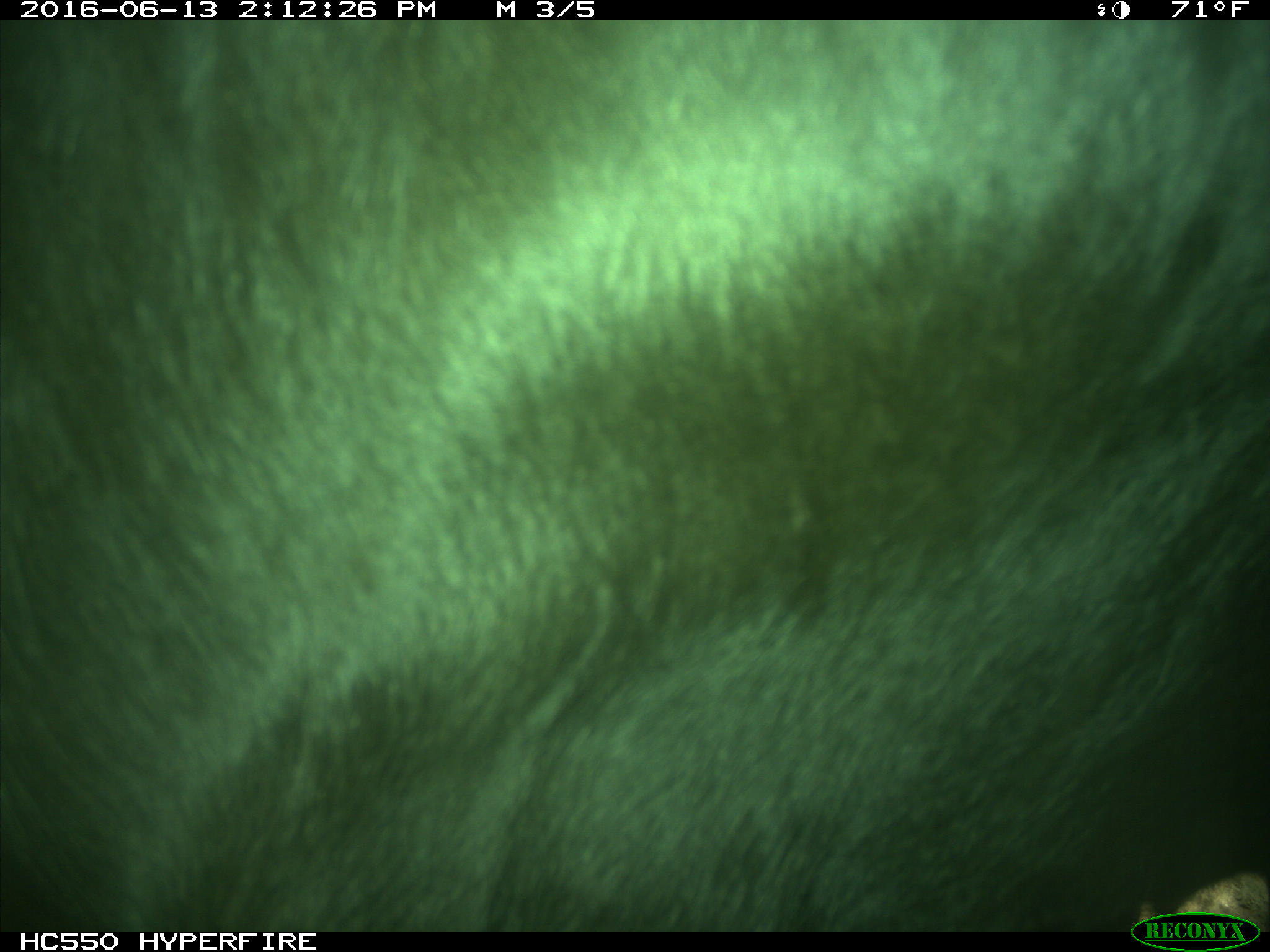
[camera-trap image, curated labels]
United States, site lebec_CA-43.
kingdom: Animalia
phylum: Chordata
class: Mammalia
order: Artiodactyla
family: Bovidae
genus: Bos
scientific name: Bos taurus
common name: domestic cow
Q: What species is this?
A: Bos taurus (domestic cow).